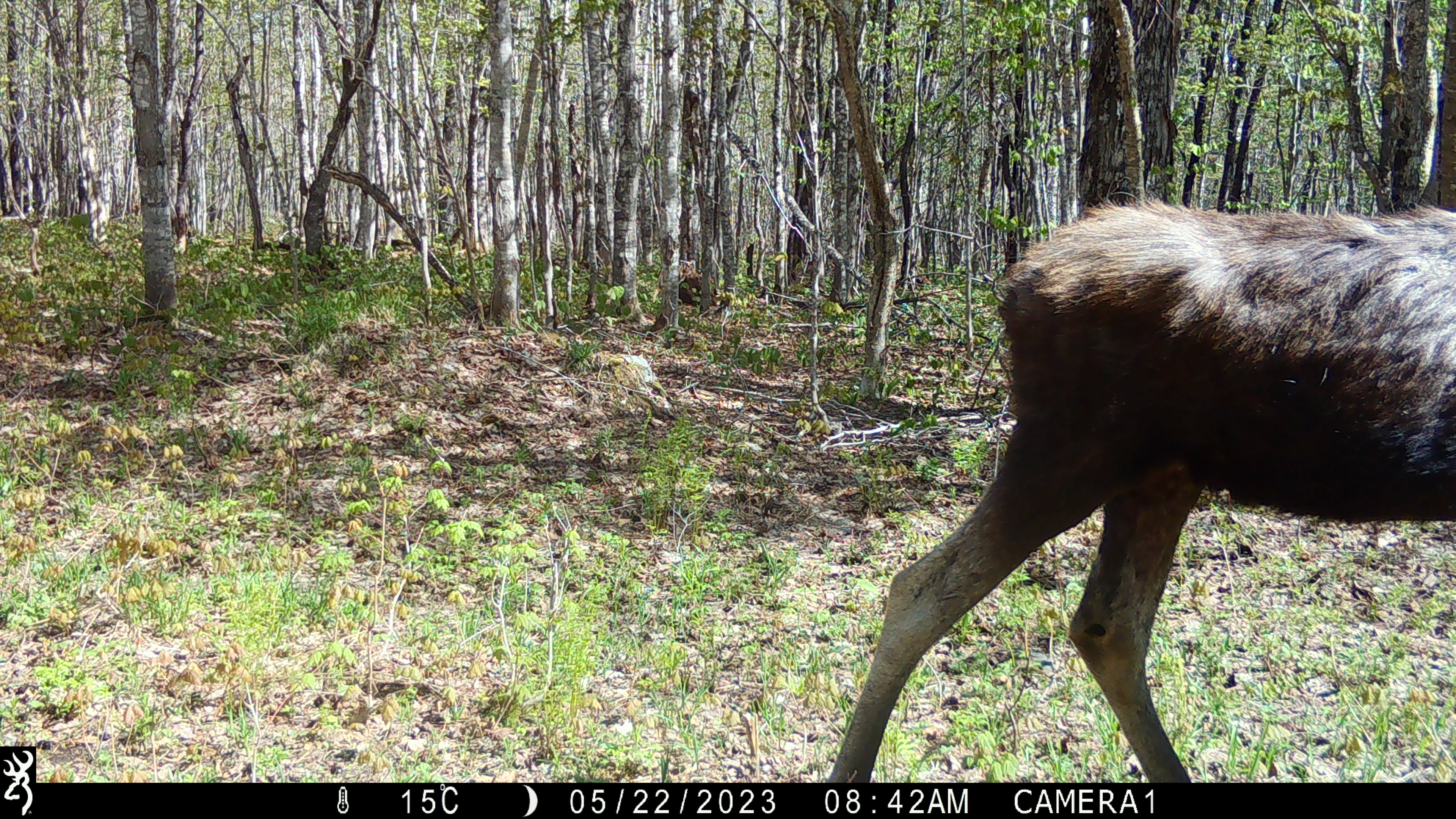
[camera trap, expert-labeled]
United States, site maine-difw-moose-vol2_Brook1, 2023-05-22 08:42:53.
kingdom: Animalia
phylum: Chordata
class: Mammalia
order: Artiodactyla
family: Cervidae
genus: Alces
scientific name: Alces alces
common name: moose